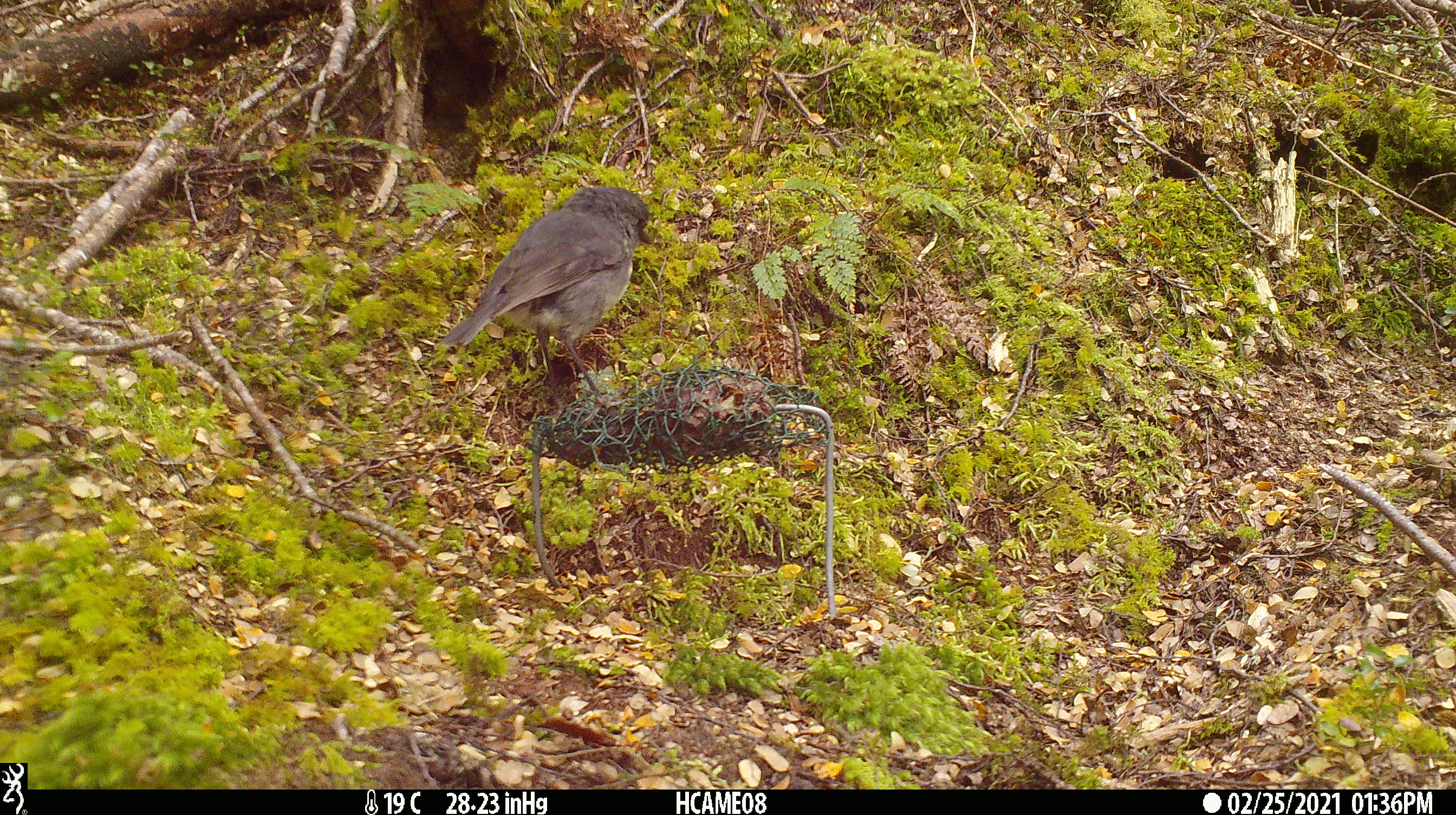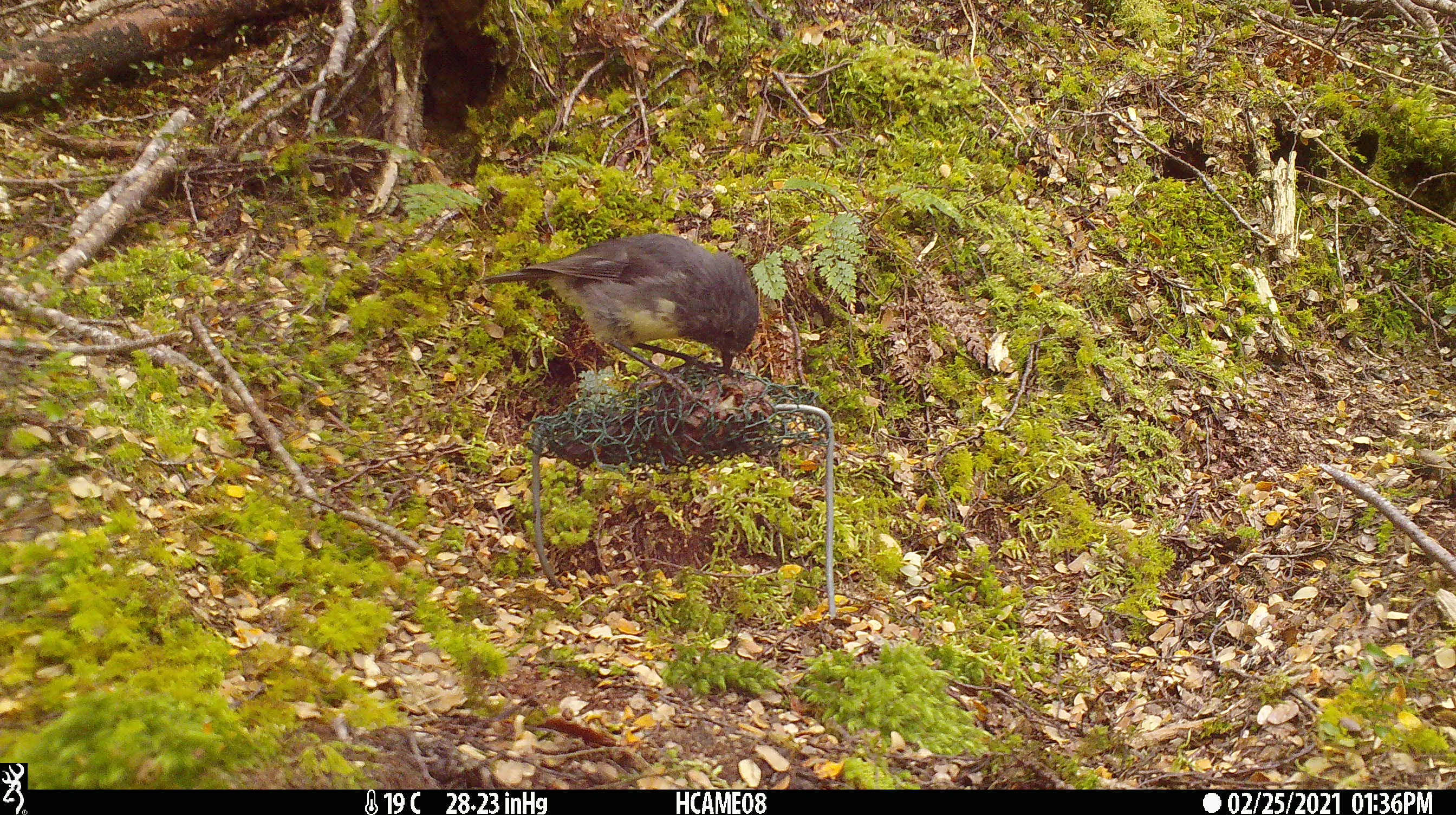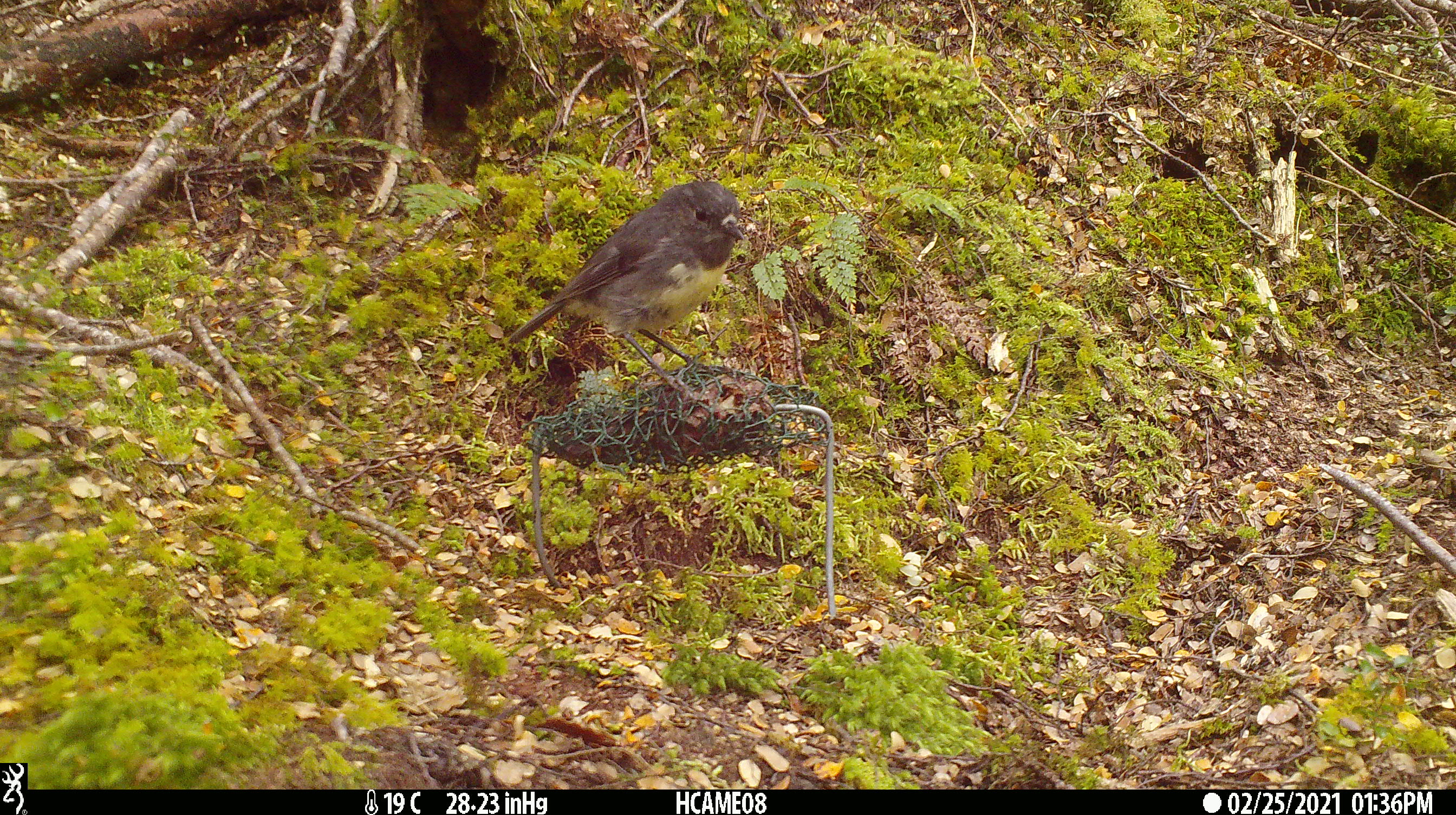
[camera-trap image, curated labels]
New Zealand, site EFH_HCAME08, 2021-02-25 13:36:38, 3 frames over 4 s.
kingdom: Animalia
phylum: Chordata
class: Aves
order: Passeriformes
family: Petroicidae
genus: Petroica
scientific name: Petroica australis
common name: new zealand robin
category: robin